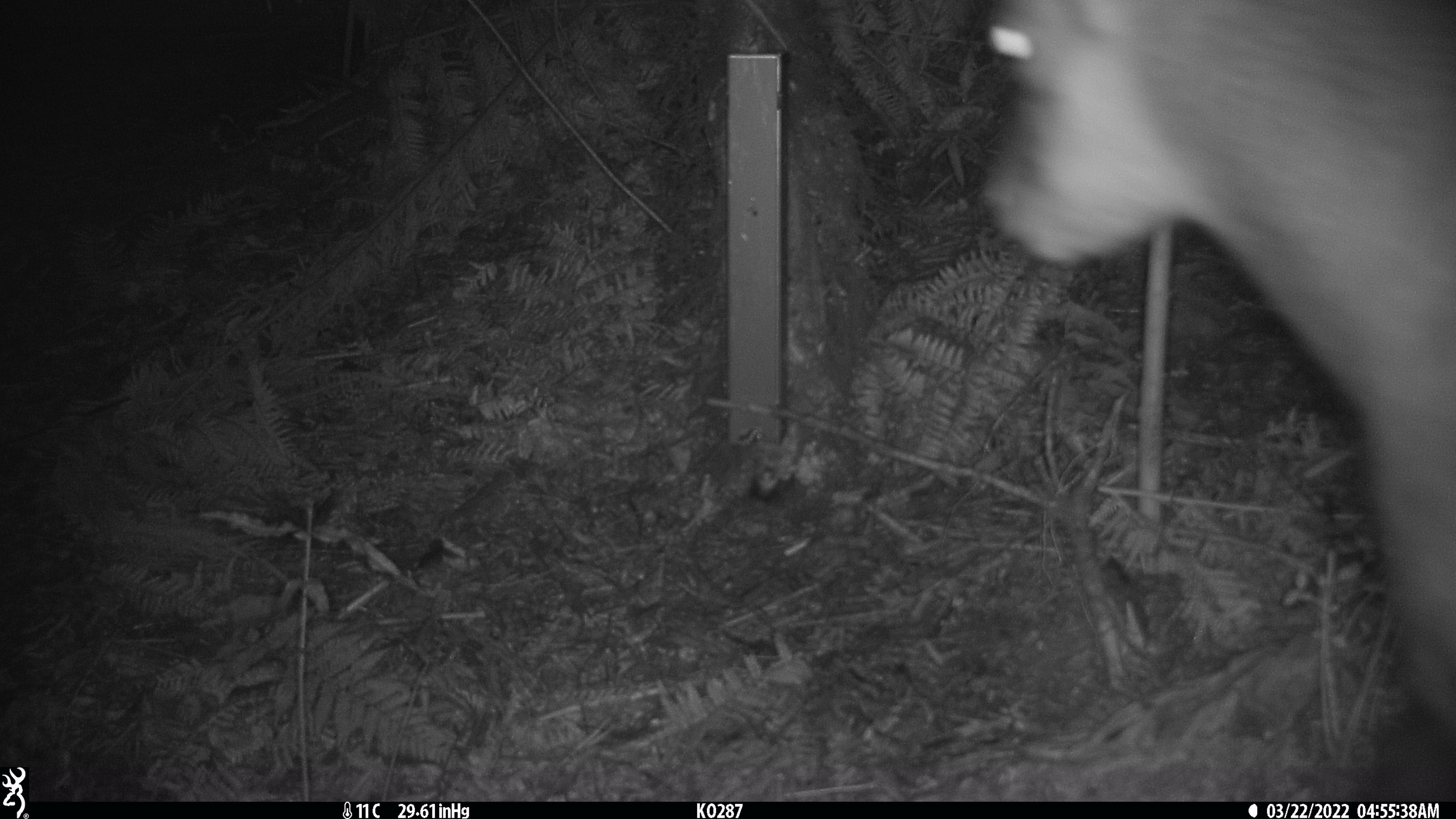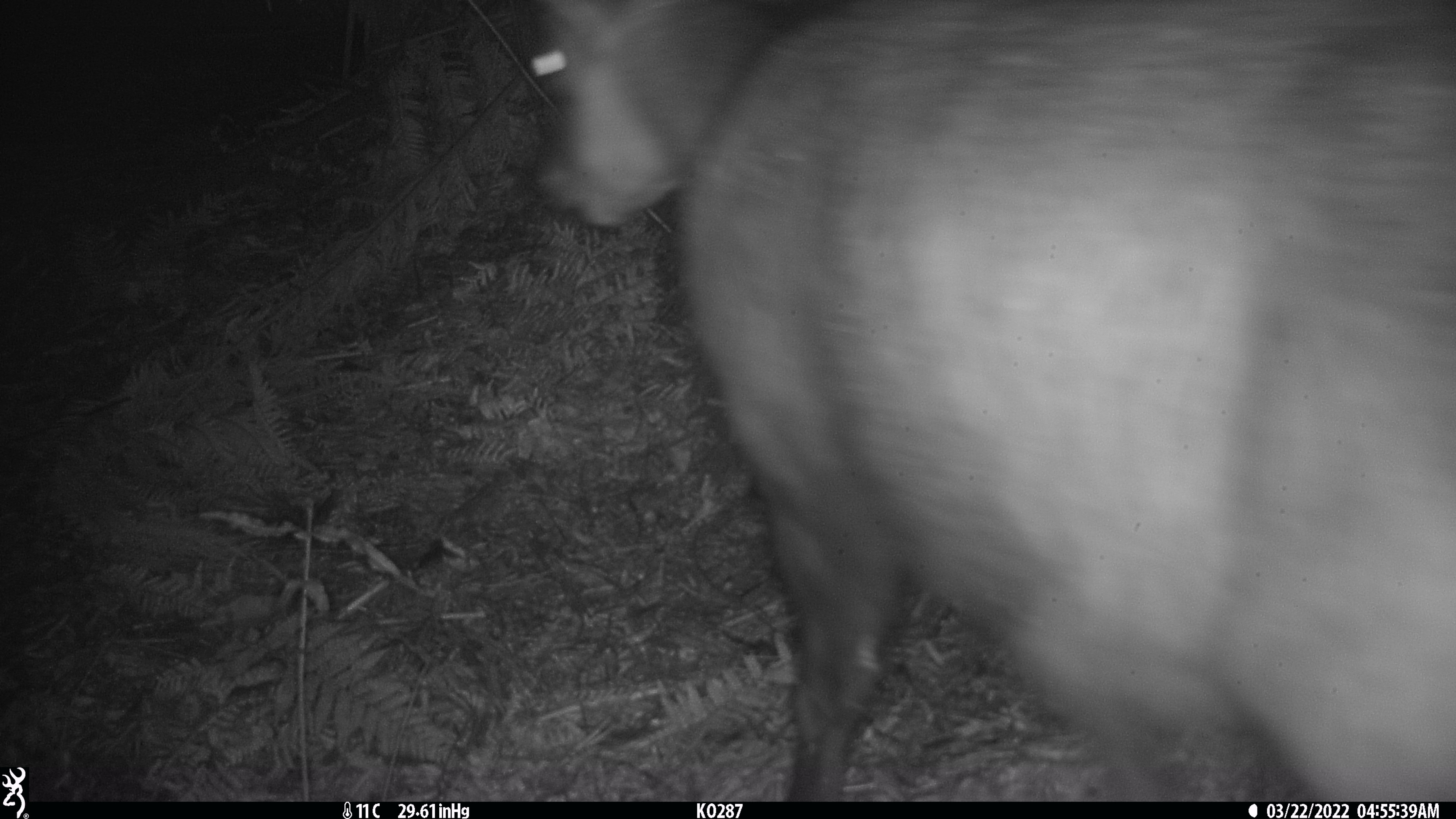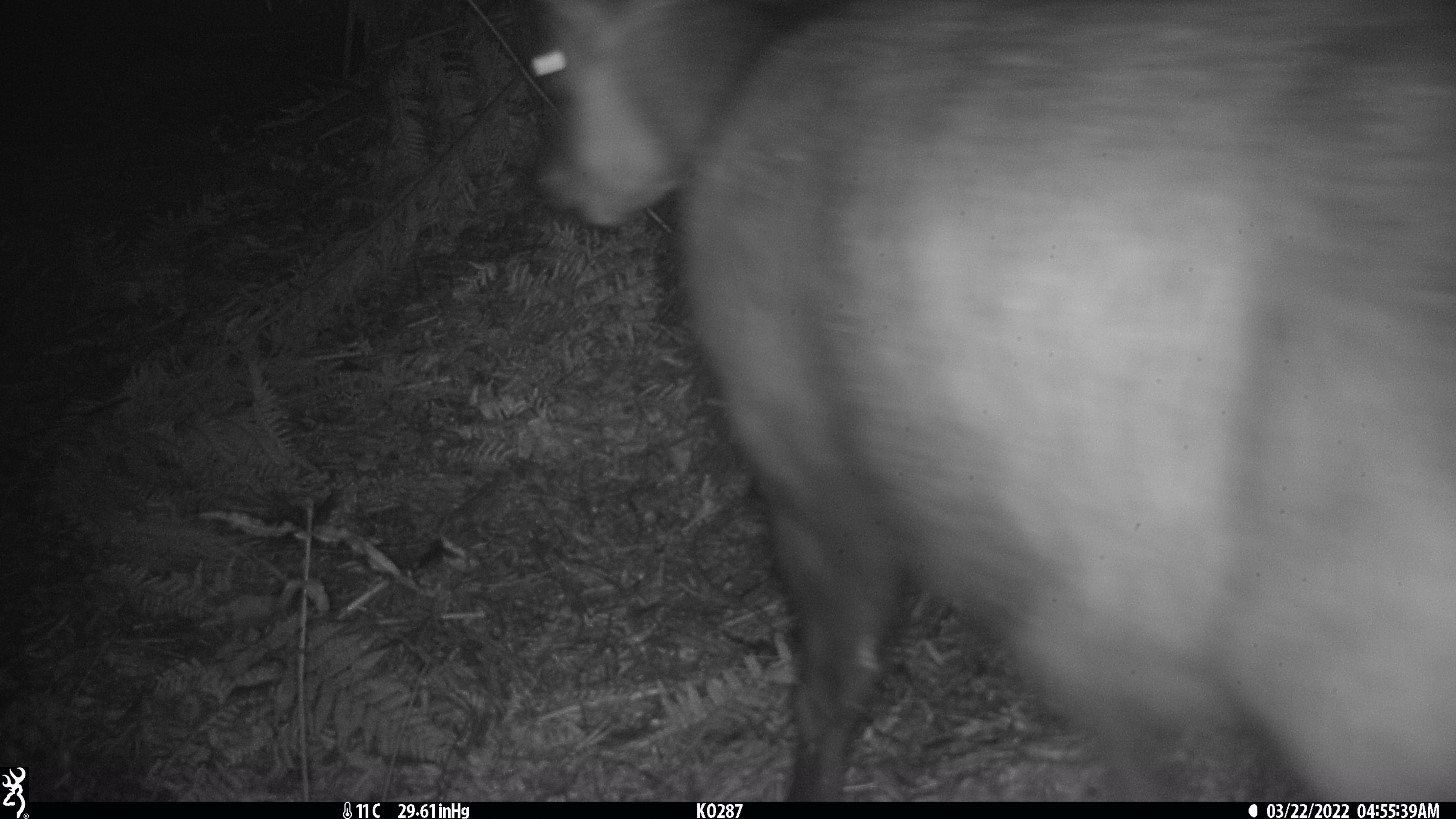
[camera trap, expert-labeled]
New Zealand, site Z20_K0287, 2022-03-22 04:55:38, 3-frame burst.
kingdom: Animalia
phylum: Chordata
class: Mammalia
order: Artiodactyla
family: Bovidae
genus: Rupicapra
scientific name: Rupicapra rupicapra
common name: alpine chamois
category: chamois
Chamois (alpine chamois) (Rupicapra rupicapra).